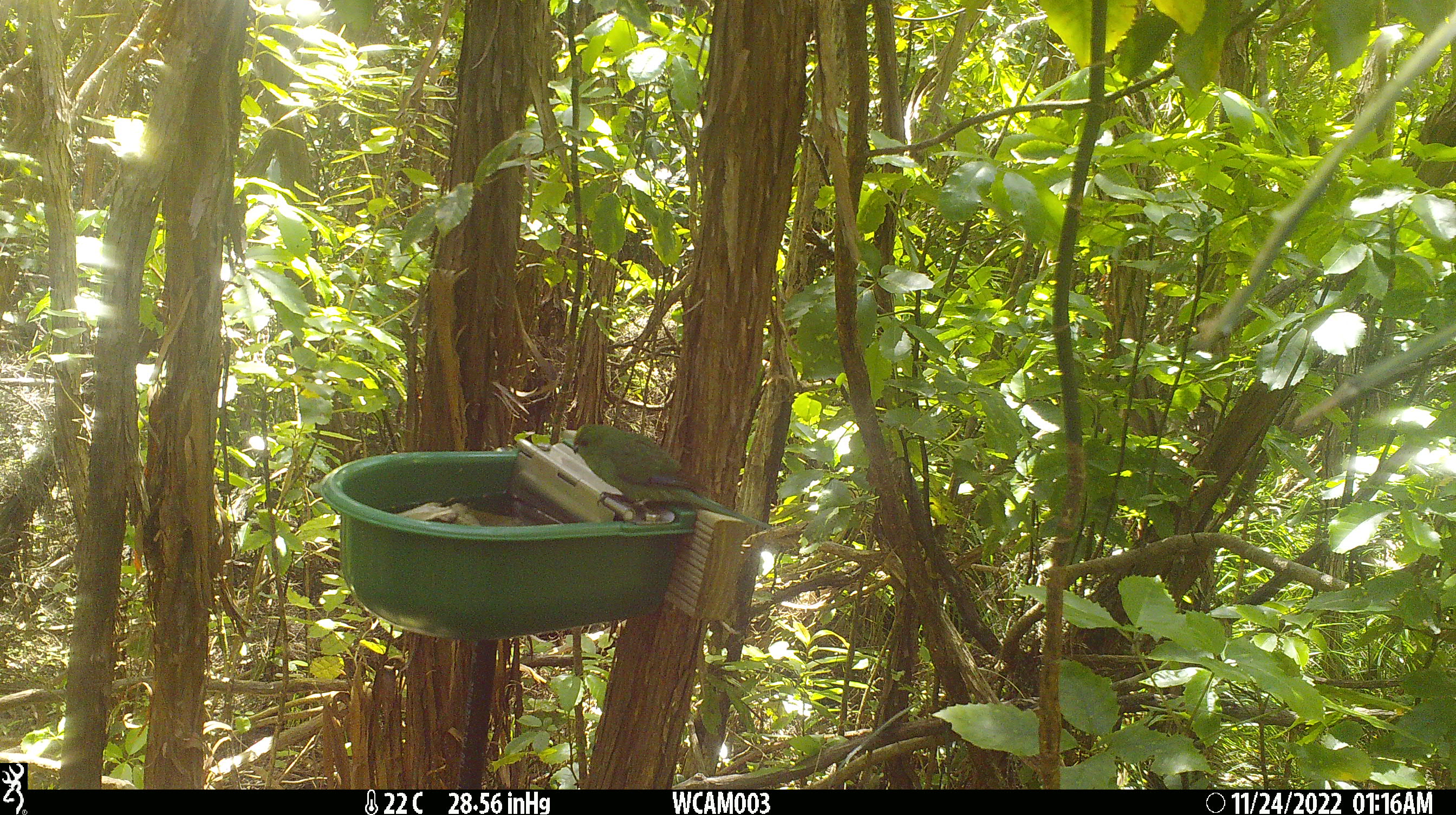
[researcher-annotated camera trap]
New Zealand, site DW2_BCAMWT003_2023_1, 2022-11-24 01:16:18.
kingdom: Animalia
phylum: Chordata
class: Aves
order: Psittaciformes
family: Psittaculidae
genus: Cyanoramphus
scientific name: Cyanoramphus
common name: parakeet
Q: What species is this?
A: Parakeet (Cyanoramphus).